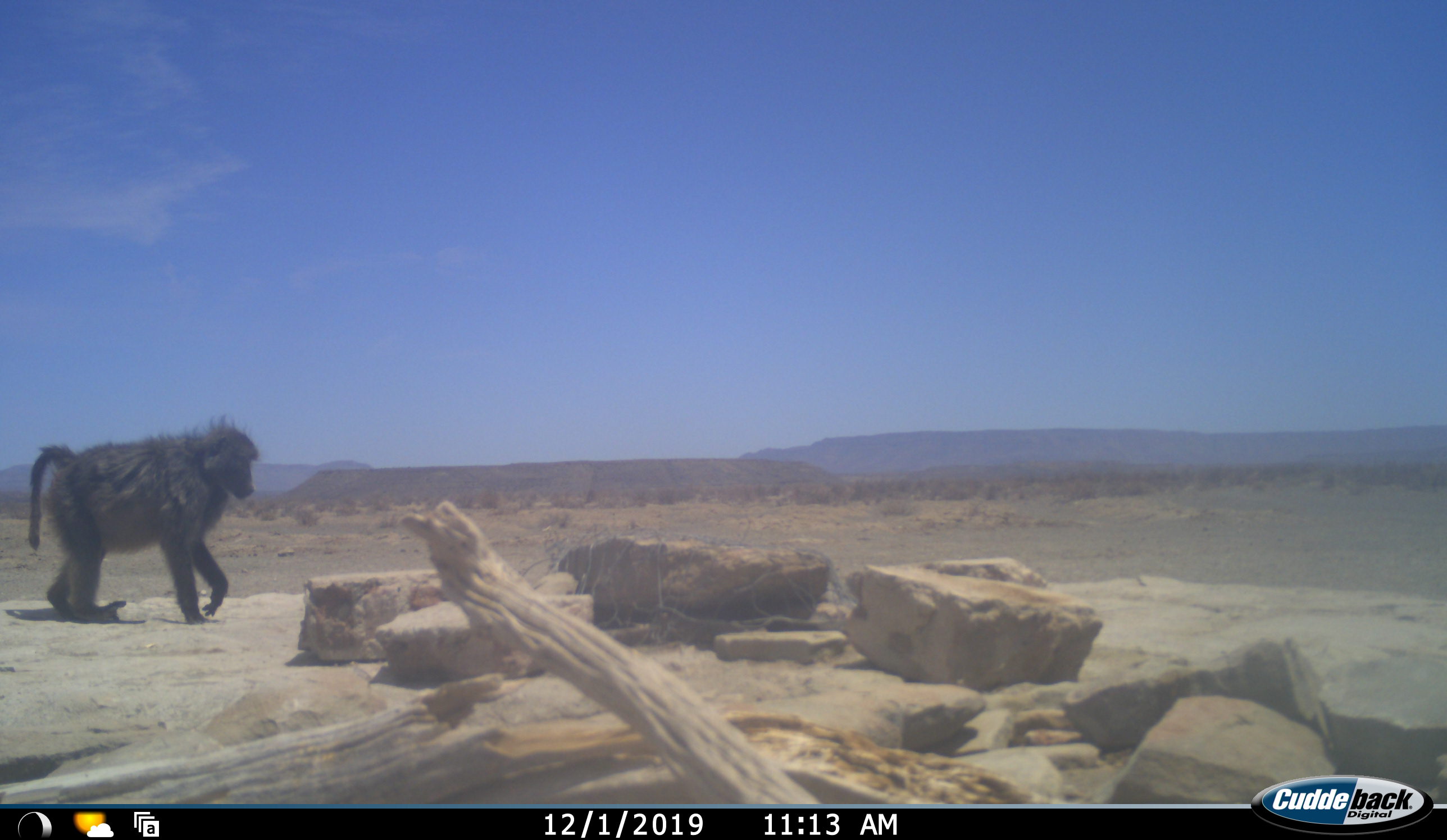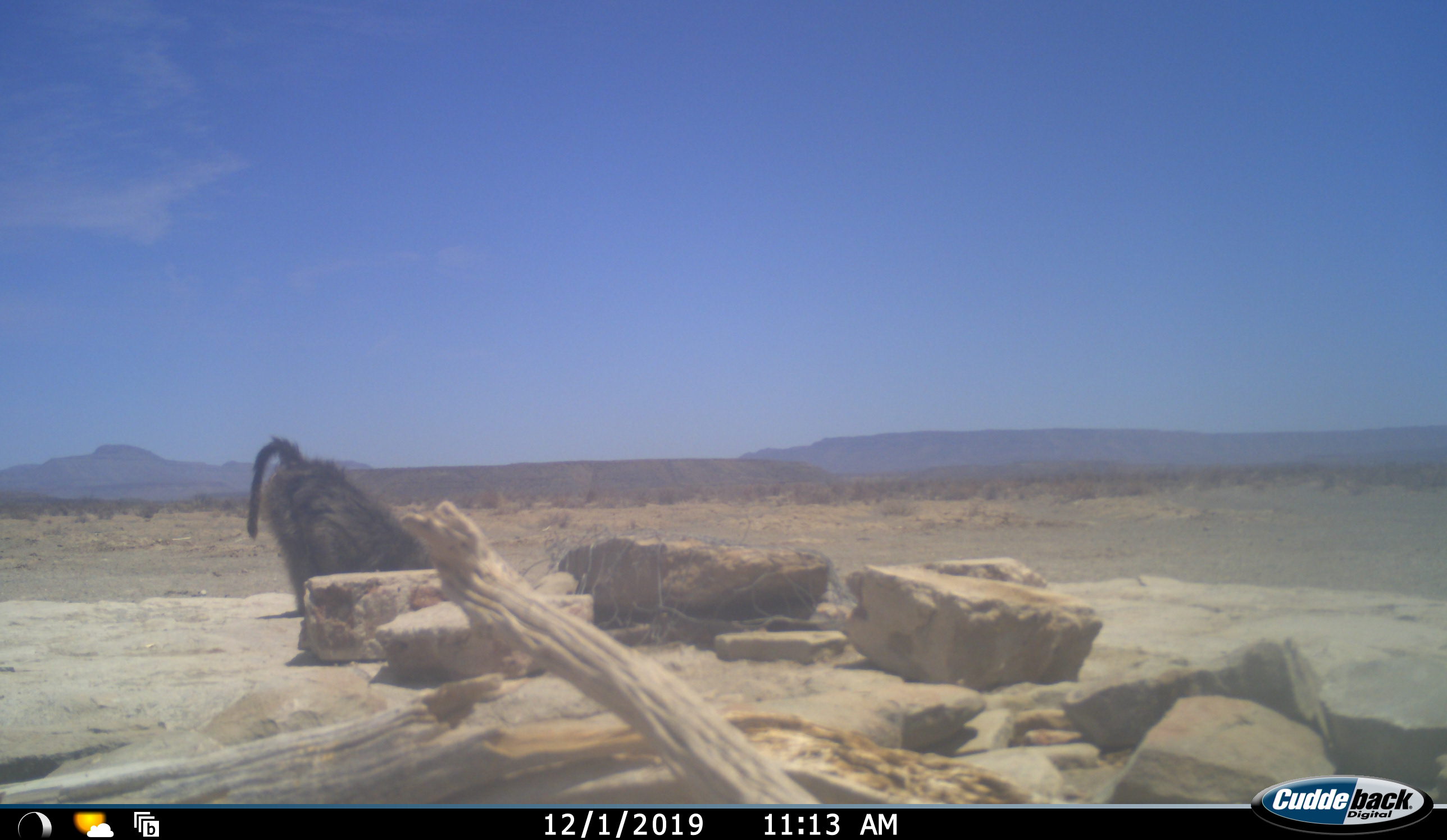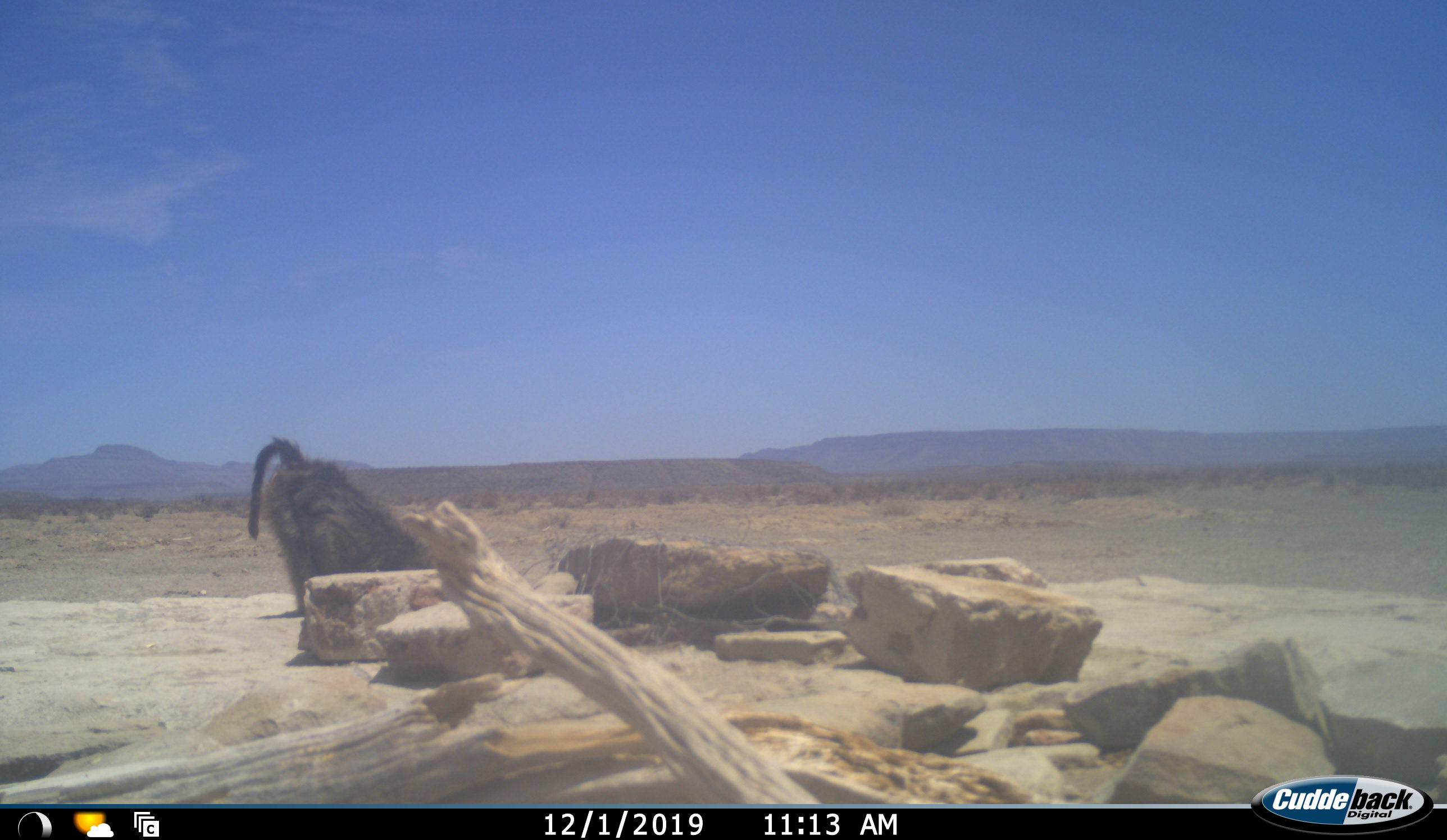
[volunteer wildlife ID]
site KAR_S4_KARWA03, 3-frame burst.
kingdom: Animalia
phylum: Chordata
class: Mammalia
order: Primates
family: Cercopithecidae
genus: Papio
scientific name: Papio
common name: baboon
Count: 1.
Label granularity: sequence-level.